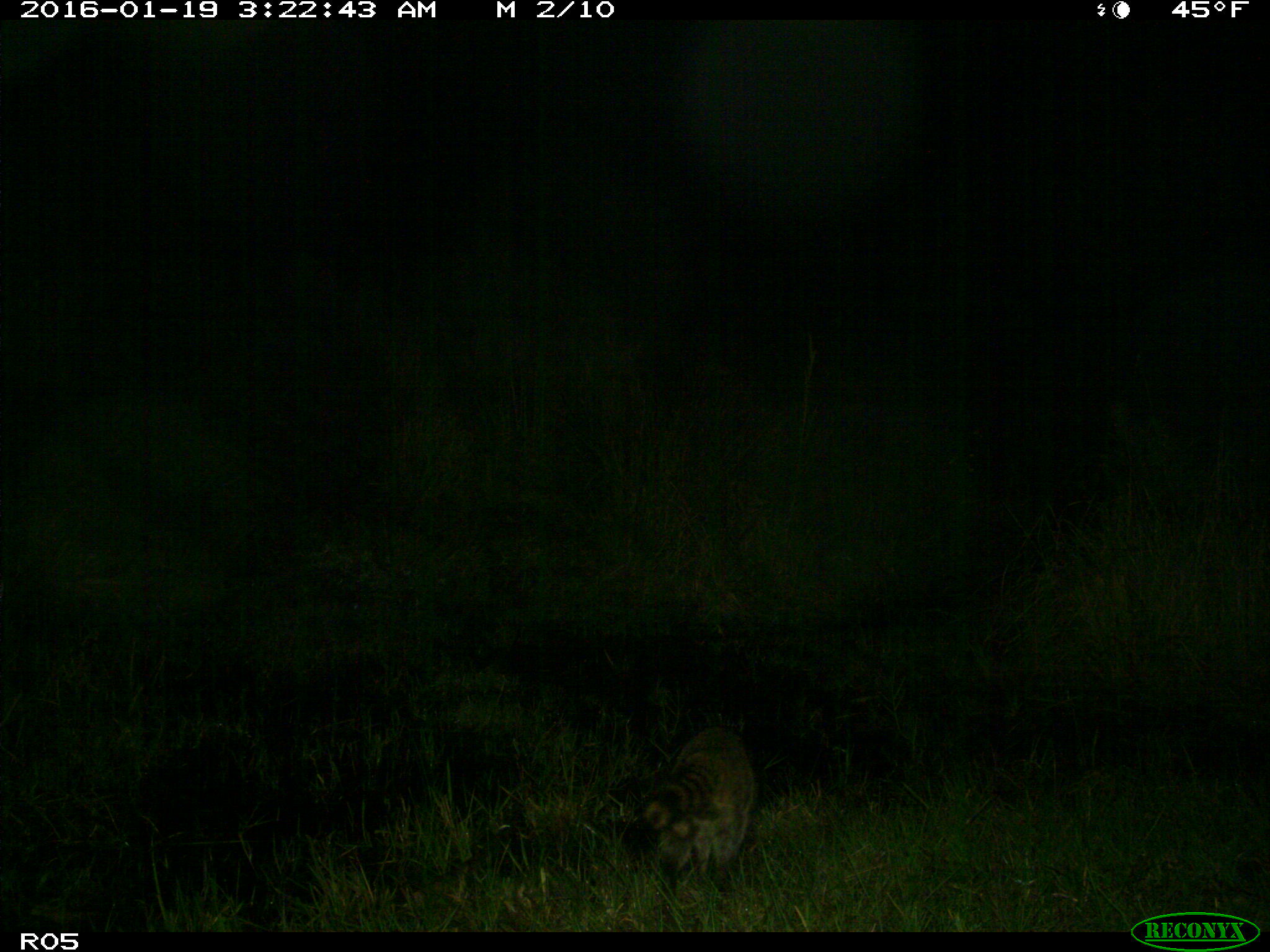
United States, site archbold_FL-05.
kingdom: Animalia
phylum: Chordata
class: Mammalia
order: Carnivora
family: Procyonidae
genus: Procyon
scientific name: Procyon lotor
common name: common raccoon